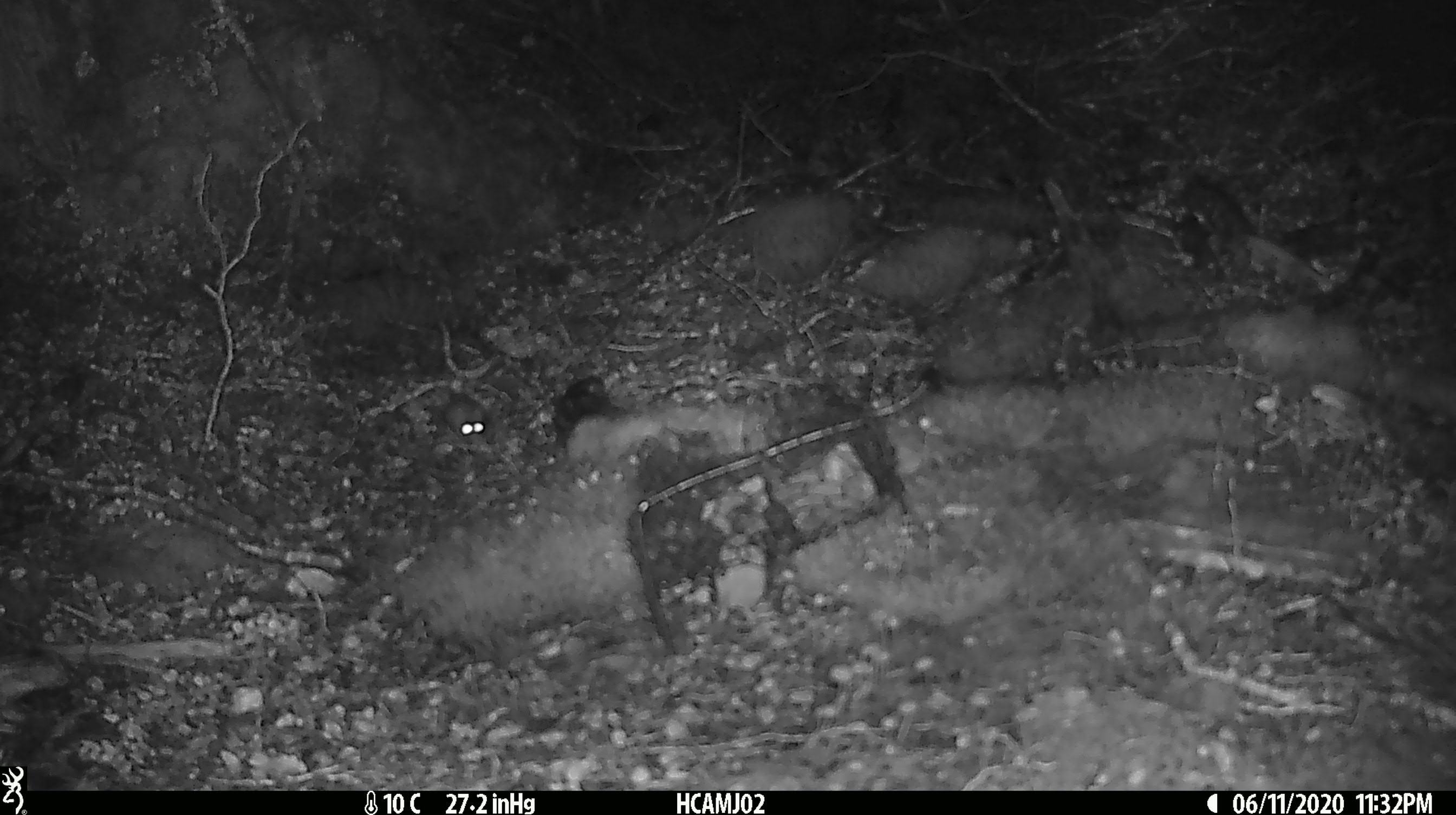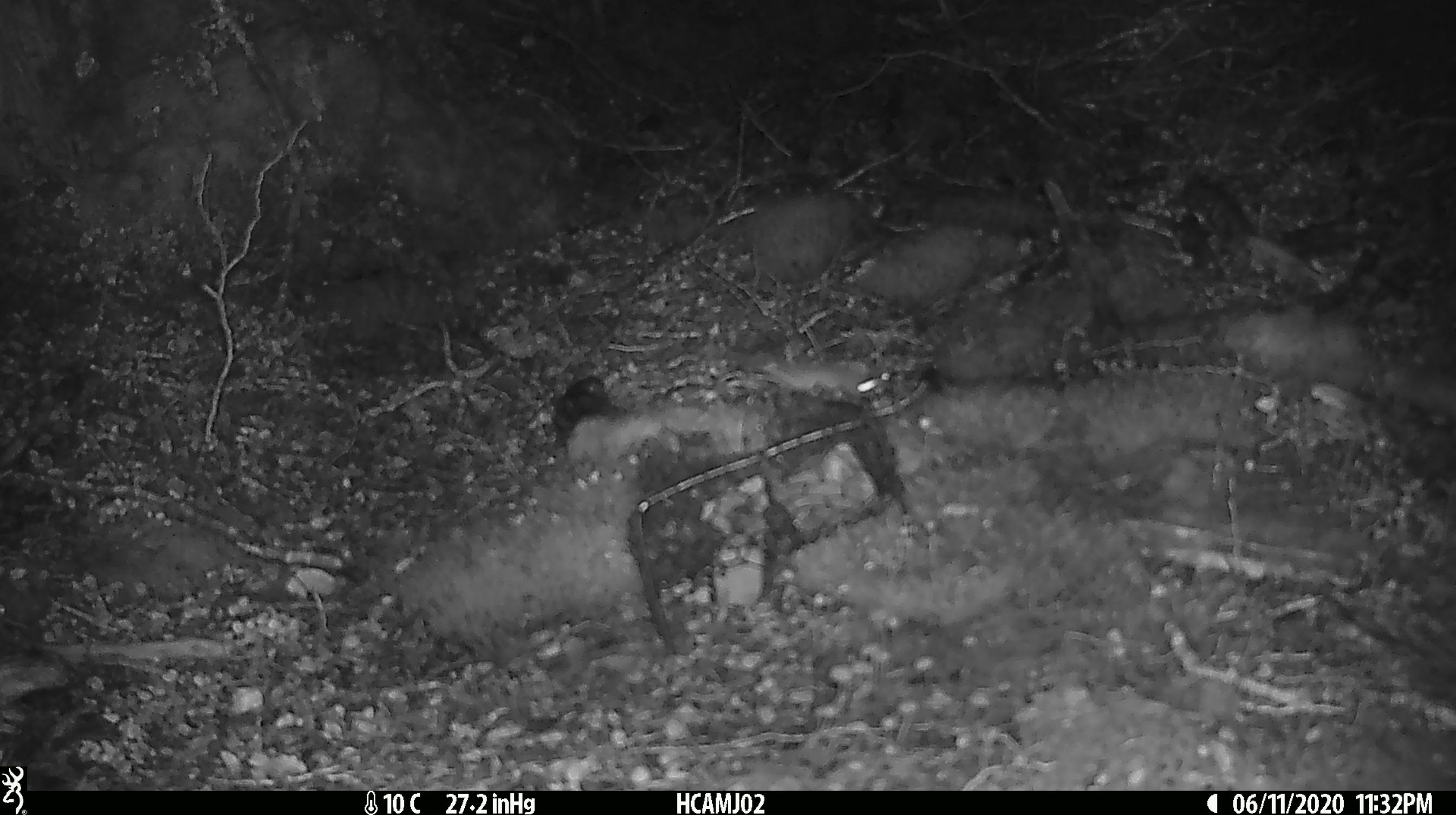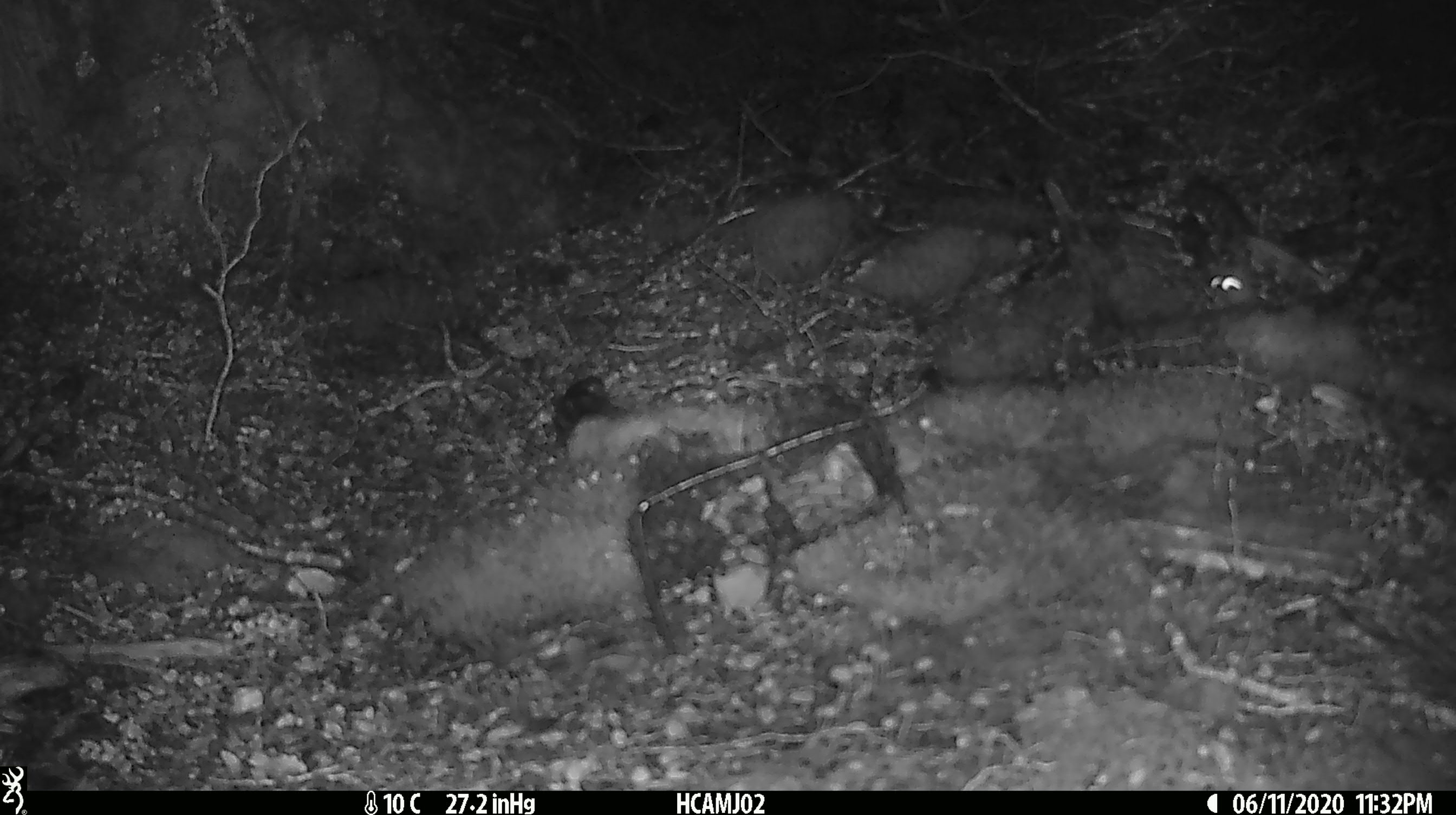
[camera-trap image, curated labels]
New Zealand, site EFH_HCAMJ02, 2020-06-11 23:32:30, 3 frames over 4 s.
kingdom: Animalia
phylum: Chordata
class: Mammalia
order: Rodentia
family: Muridae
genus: Mus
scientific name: Mus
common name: mouse